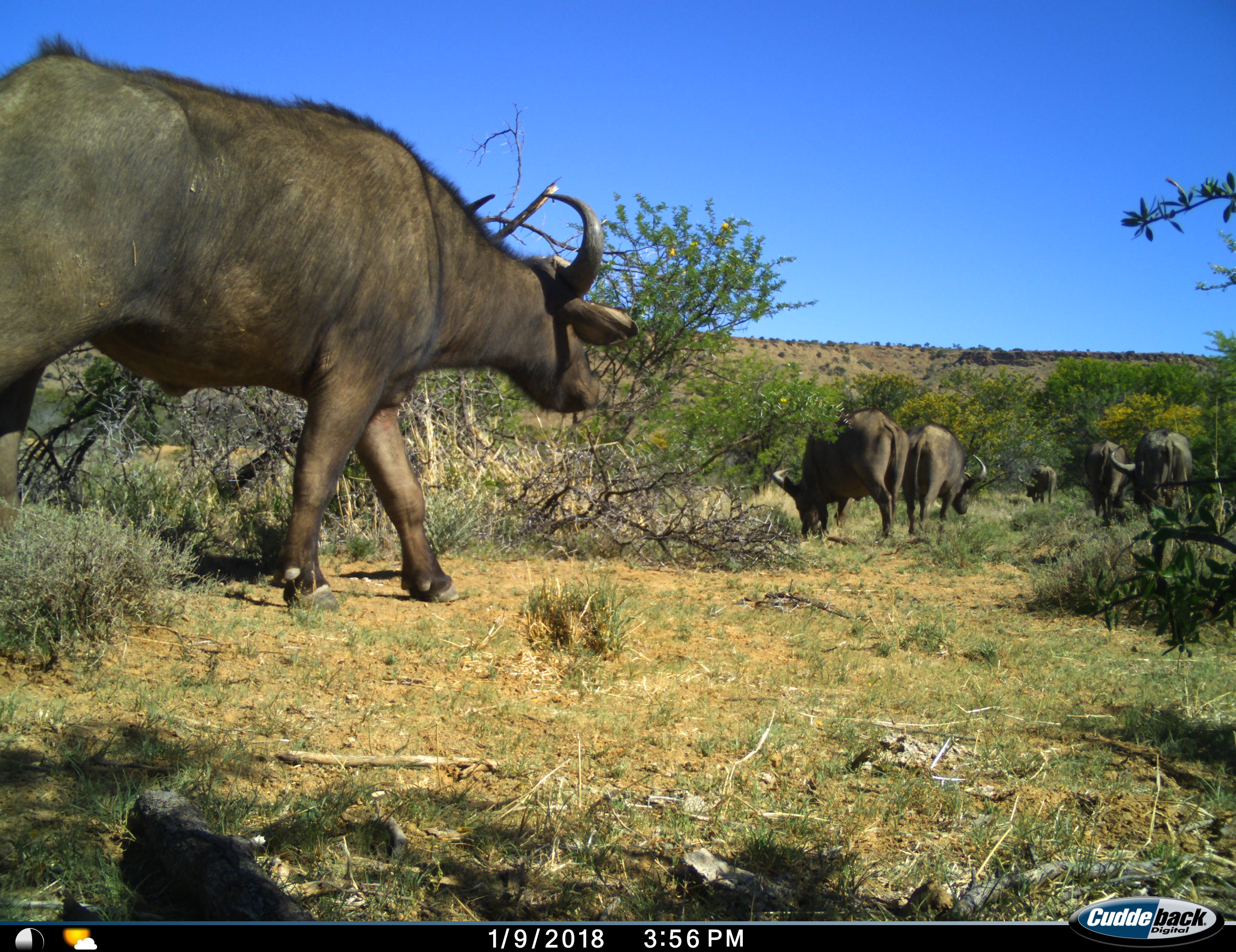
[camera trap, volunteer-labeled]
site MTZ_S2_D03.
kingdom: Animalia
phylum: Chordata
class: Mammalia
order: Artiodactyla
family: Bovidae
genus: Syncerus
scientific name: Syncerus caffer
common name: african buffalo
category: buffalo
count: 6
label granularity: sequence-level